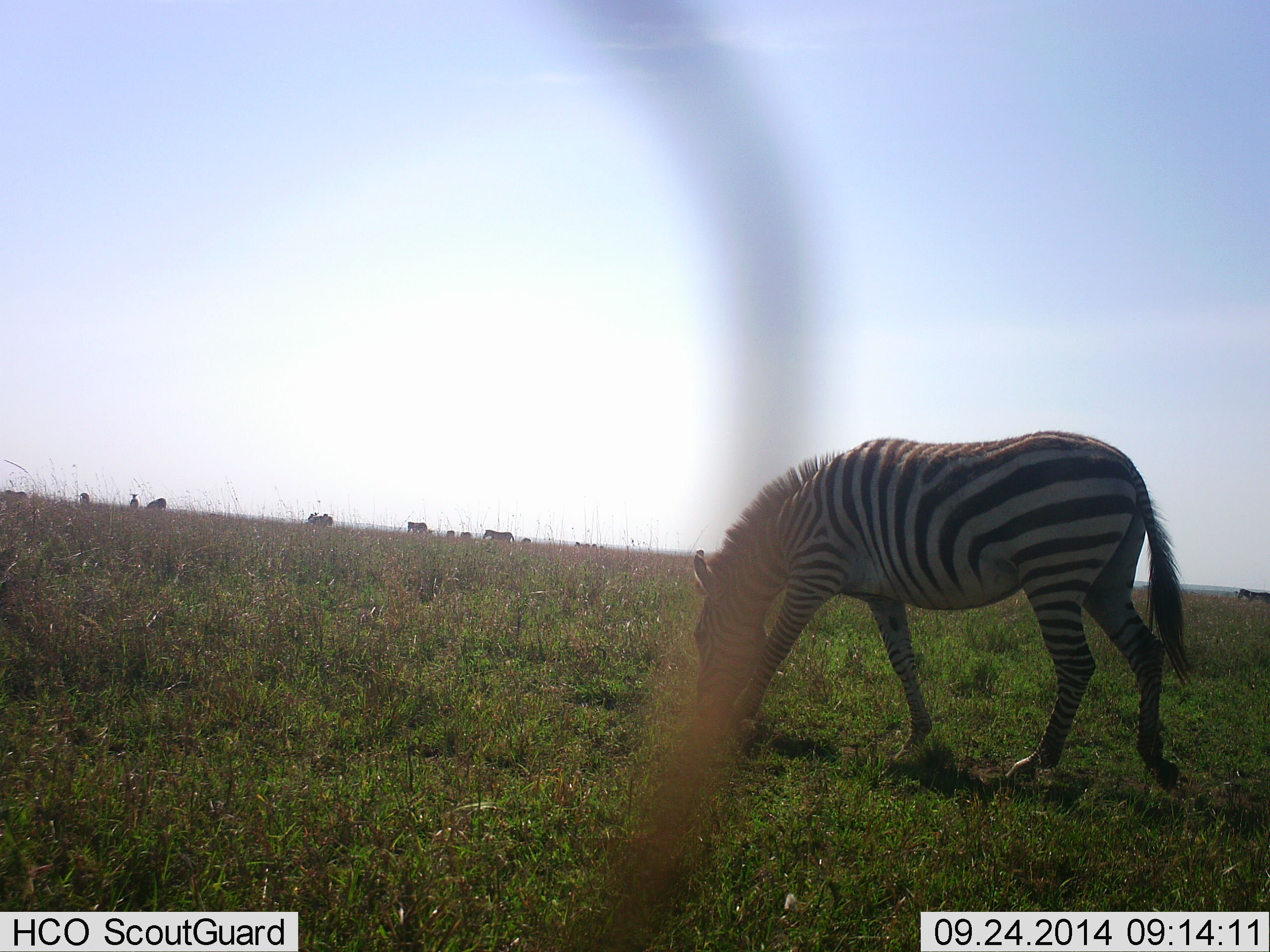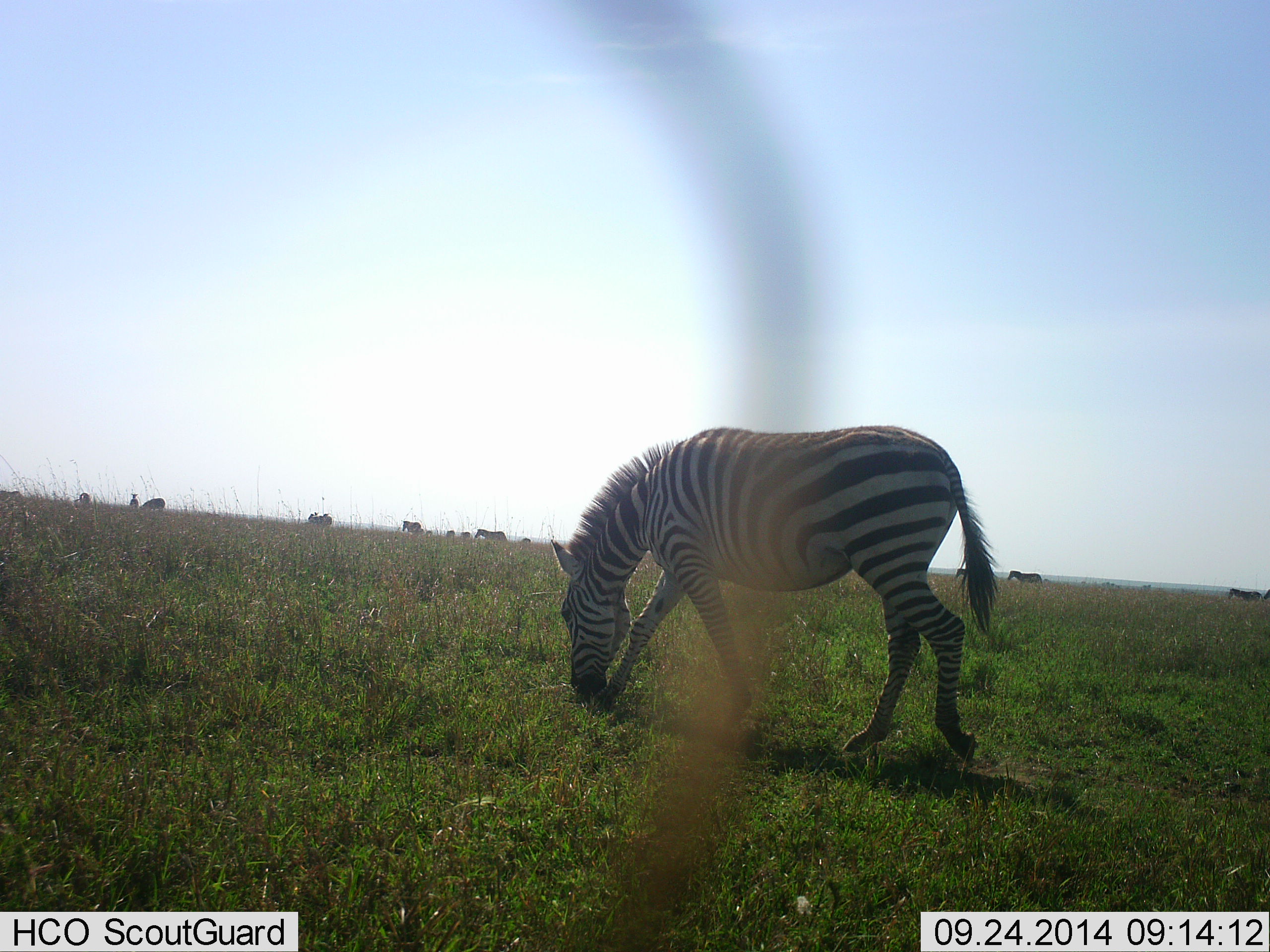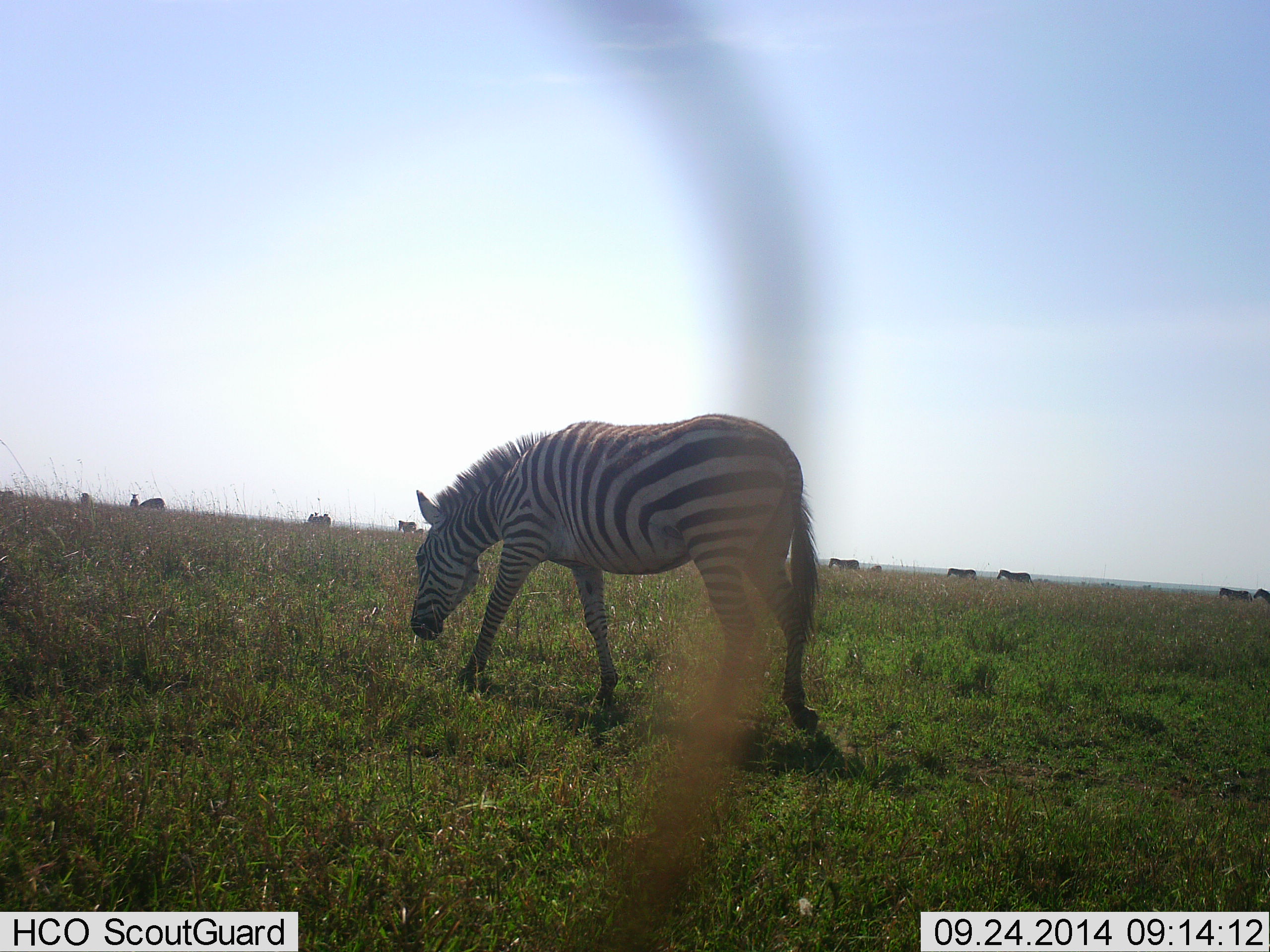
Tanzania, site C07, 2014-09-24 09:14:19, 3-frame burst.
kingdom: Animalia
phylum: Chordata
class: Mammalia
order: Perissodactyla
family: Equidae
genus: Equus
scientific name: Equus quagga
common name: plains zebra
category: zebra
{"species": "zebra (plains zebra) (Equus quagga)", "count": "11-50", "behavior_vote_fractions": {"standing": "20%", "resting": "0%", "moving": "70%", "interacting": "0%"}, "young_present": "0%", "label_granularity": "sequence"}